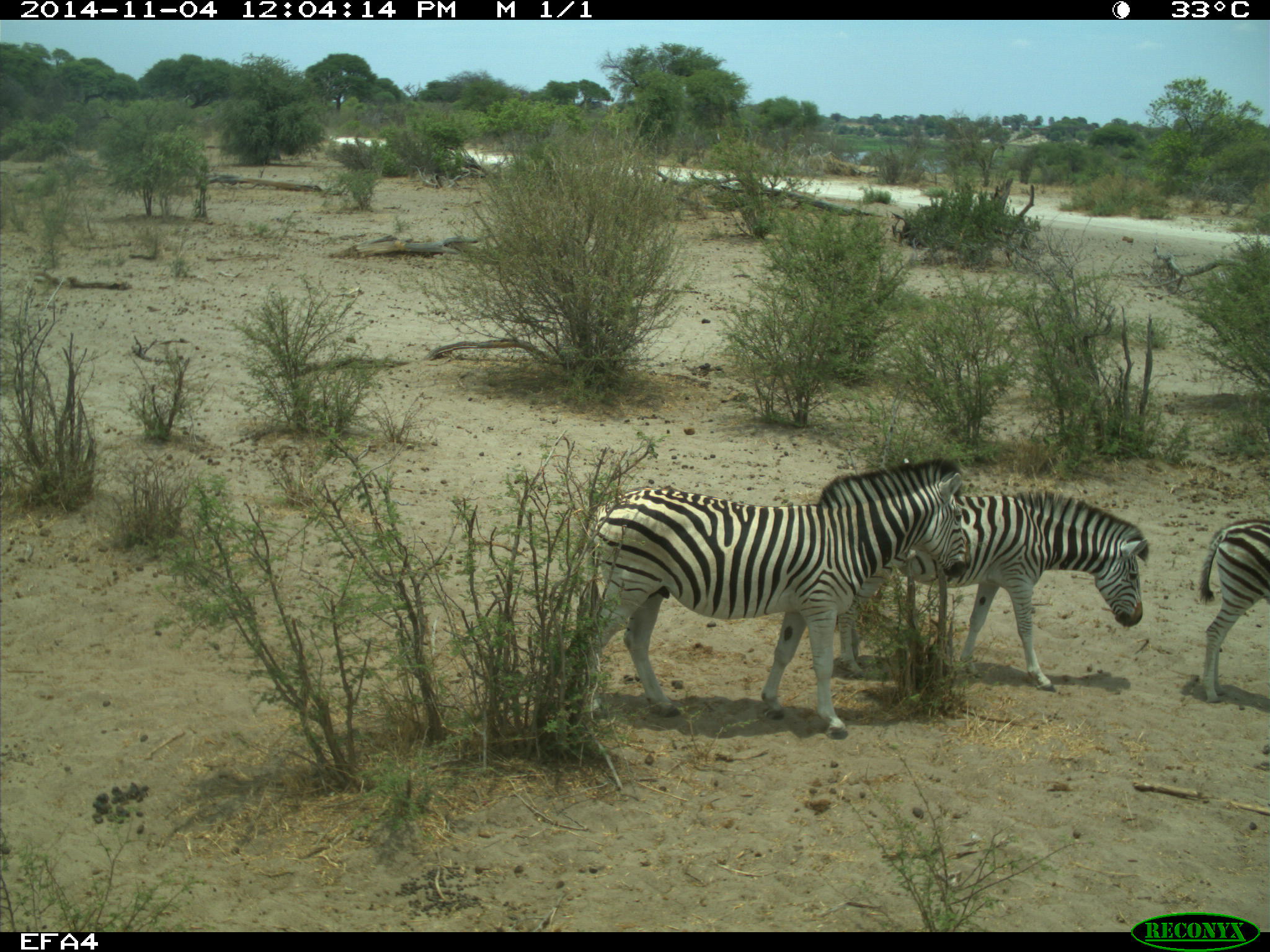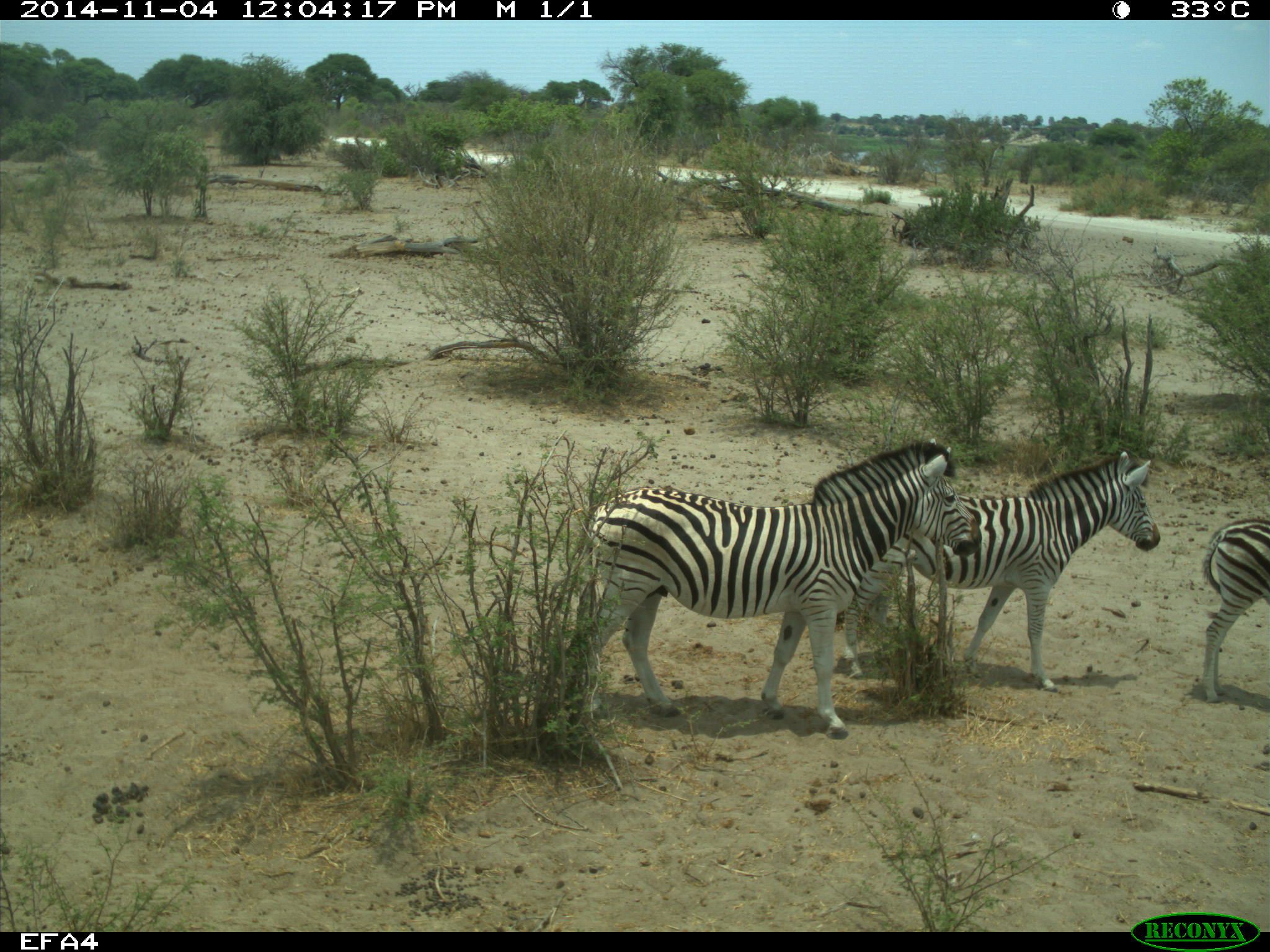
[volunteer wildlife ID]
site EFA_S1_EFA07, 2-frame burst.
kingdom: Animalia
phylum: Chordata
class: Mammalia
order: Perissodactyla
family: Equidae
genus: Equus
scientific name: Equus quagga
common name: plains zebra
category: zebraplains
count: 3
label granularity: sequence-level